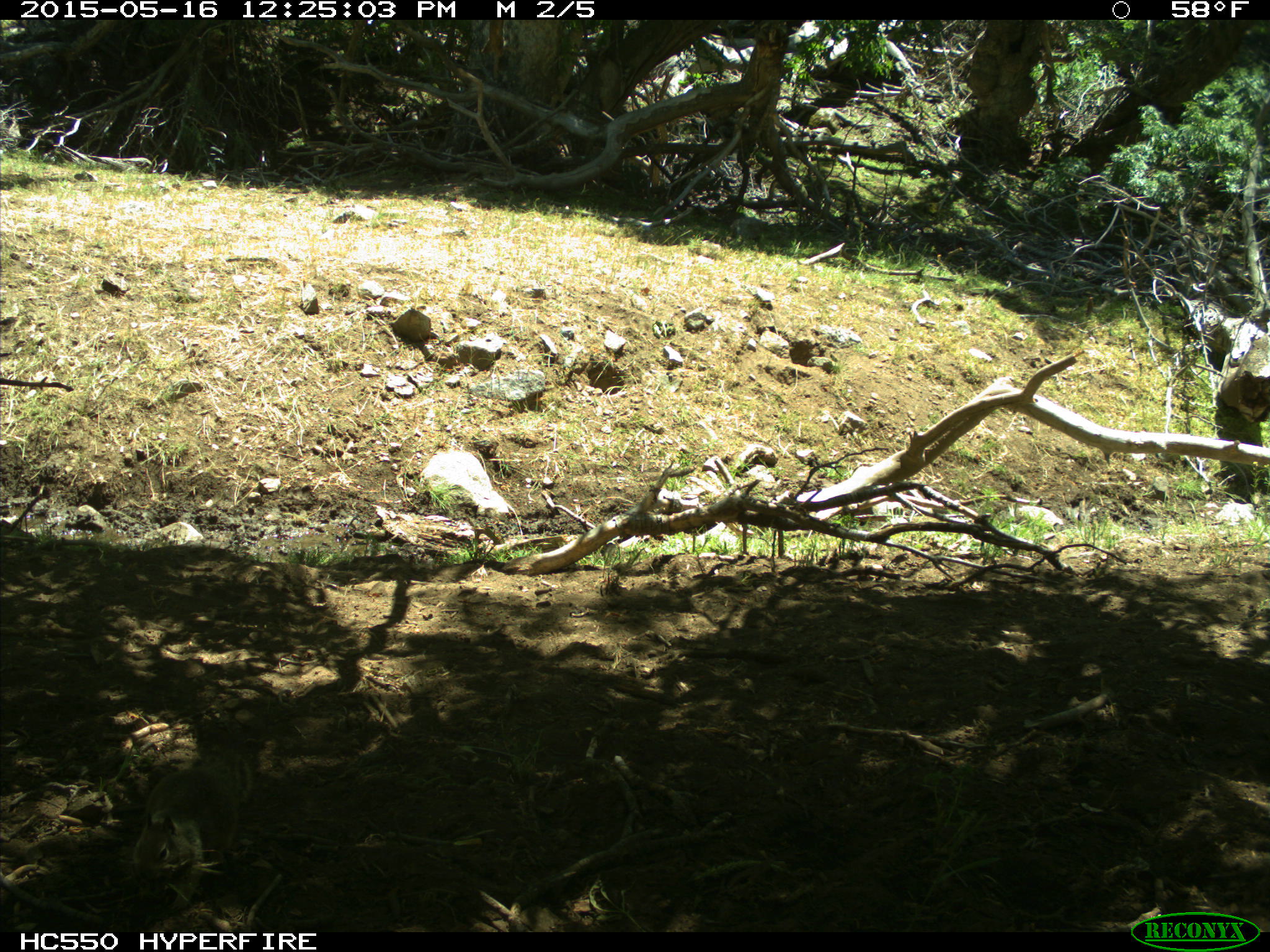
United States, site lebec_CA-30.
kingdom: Animalia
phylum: Chordata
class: Mammalia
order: Rodentia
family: Sciuridae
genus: Otospermophilus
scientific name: Otospermophilus beecheyi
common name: california ground squirrel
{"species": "Otospermophilus beecheyi (california ground squirrel)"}